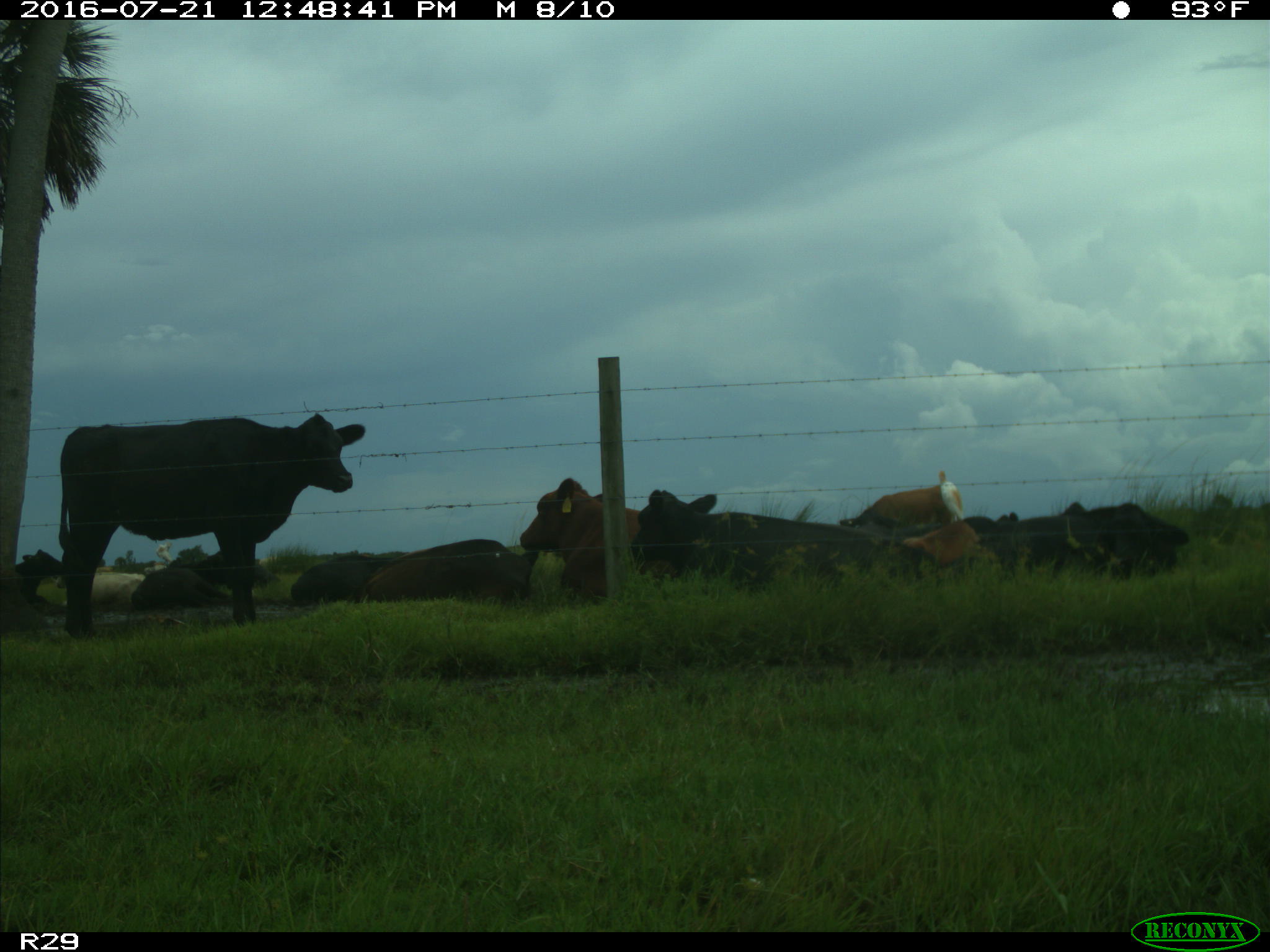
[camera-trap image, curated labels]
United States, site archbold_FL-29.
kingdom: Animalia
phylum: Chordata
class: Mammalia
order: Artiodactyla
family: Bovidae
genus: Bos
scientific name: Bos taurus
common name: domestic cow